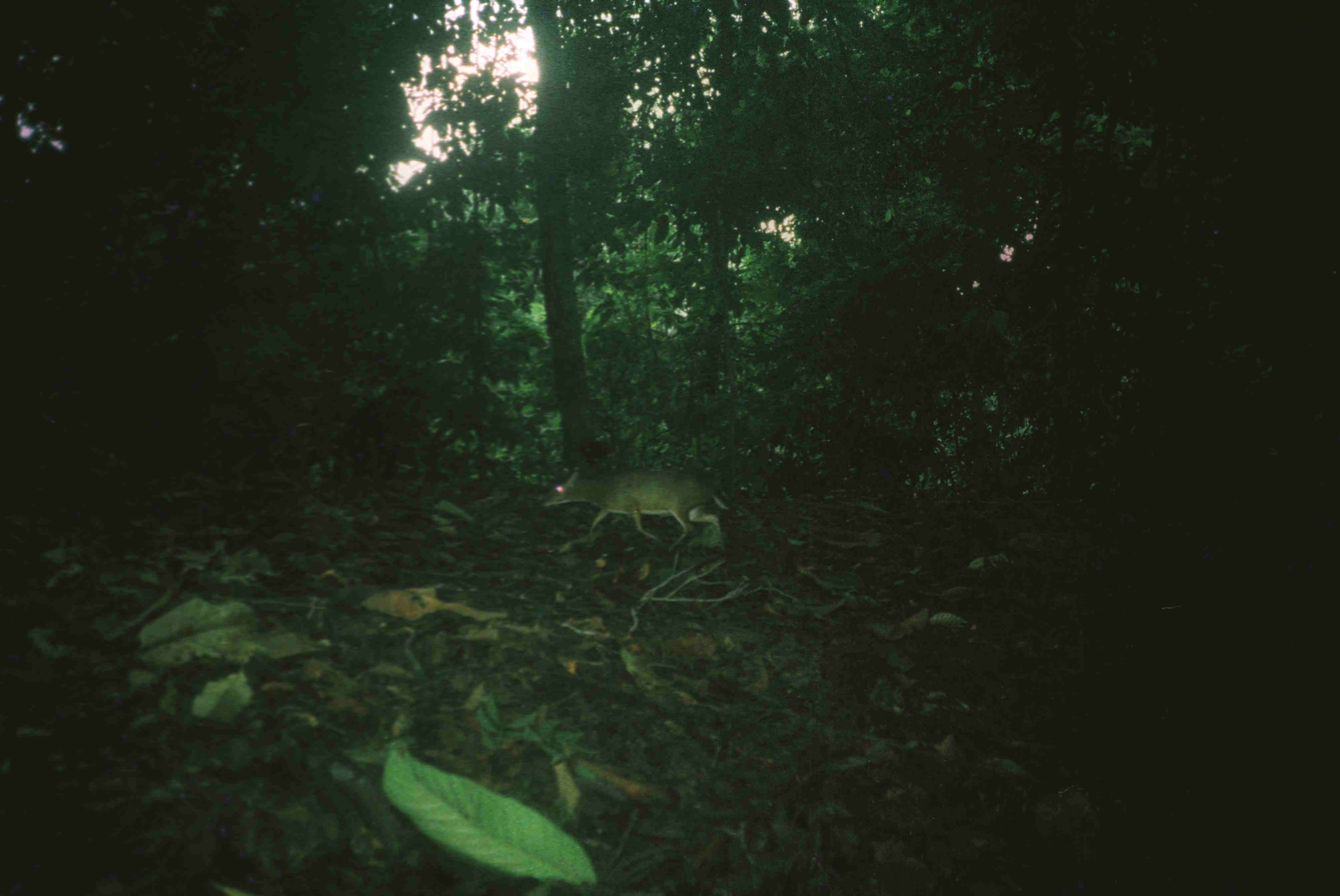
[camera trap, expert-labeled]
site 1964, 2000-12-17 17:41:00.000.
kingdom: Animalia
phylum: Chordata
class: Mammalia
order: Artiodactyla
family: Tragulidae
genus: Tragulus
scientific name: Tragulus napu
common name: greater oriental chevrotain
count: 1